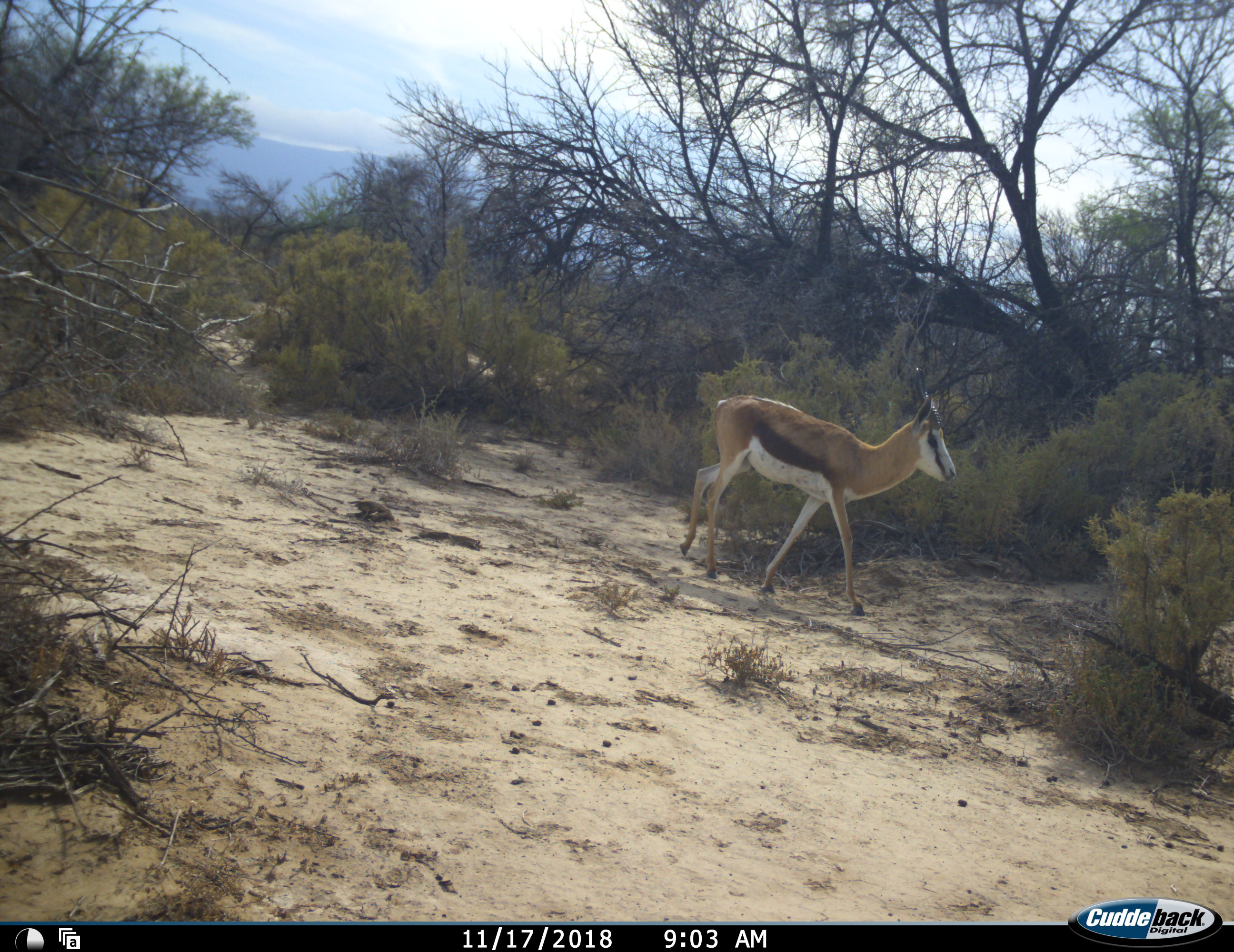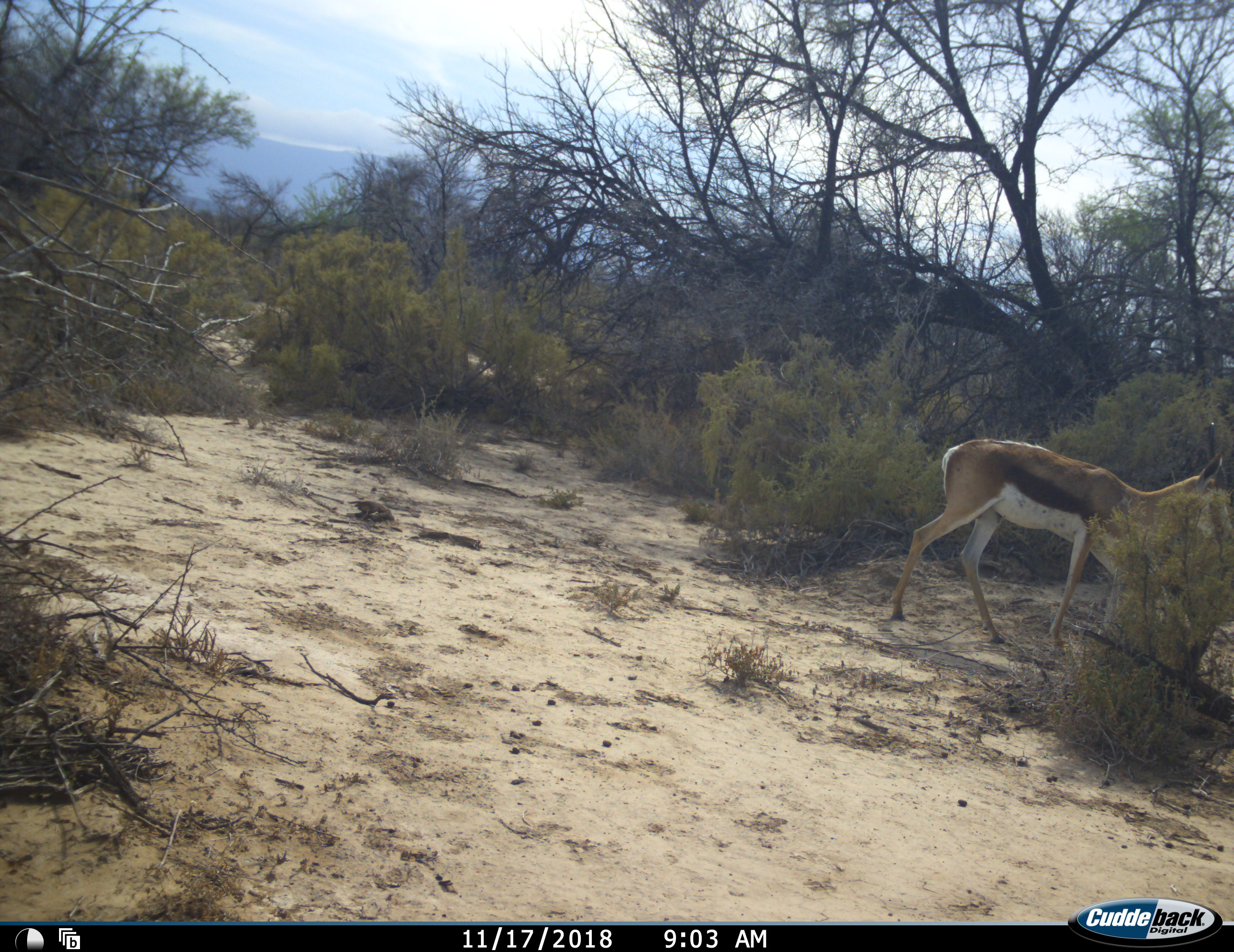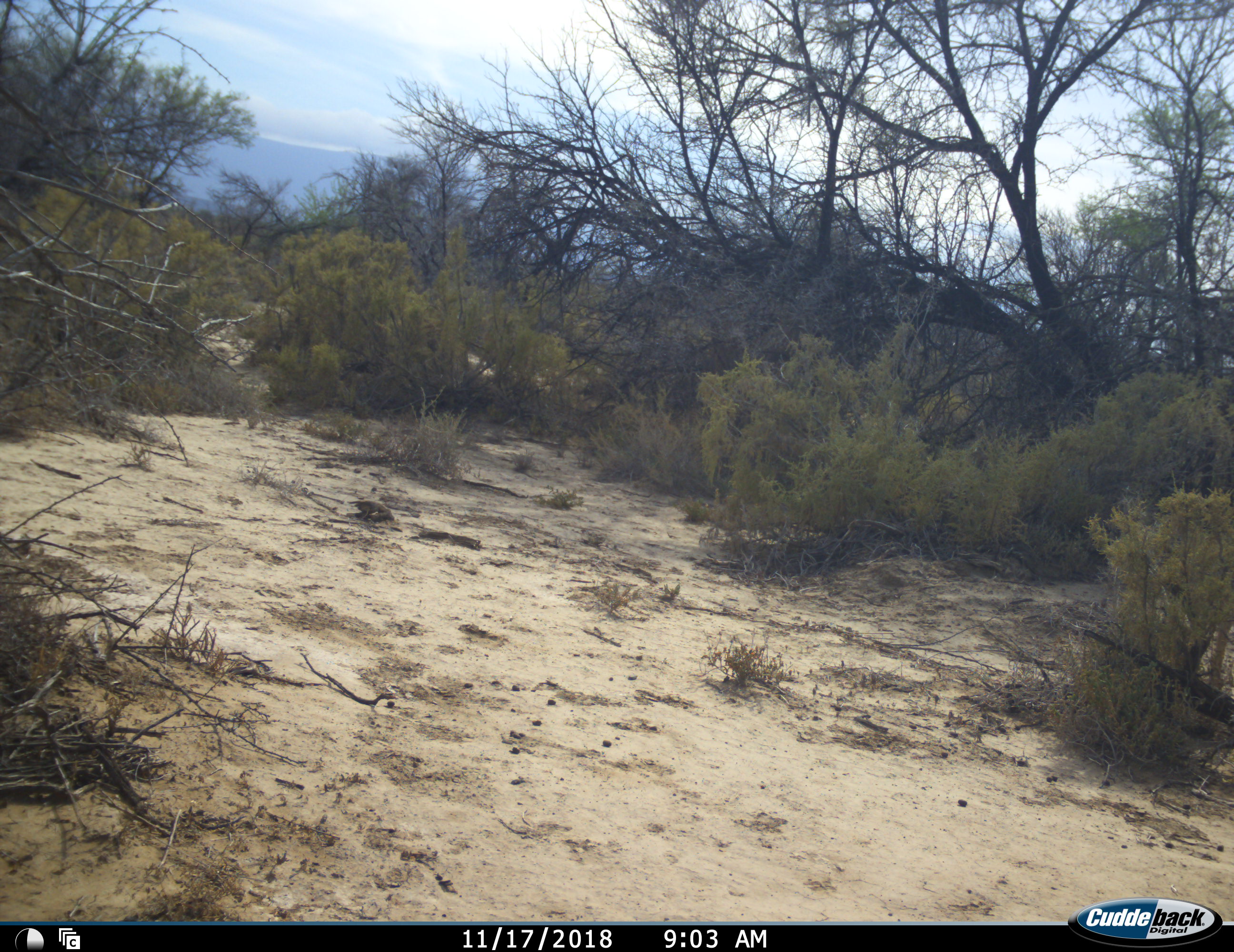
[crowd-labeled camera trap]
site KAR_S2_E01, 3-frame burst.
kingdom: Animalia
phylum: Chordata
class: Mammalia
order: Artiodactyla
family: Bovidae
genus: Antidorcas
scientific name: Antidorcas marsupialis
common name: springbok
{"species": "springbok (Antidorcas marsupialis)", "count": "1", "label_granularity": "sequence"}